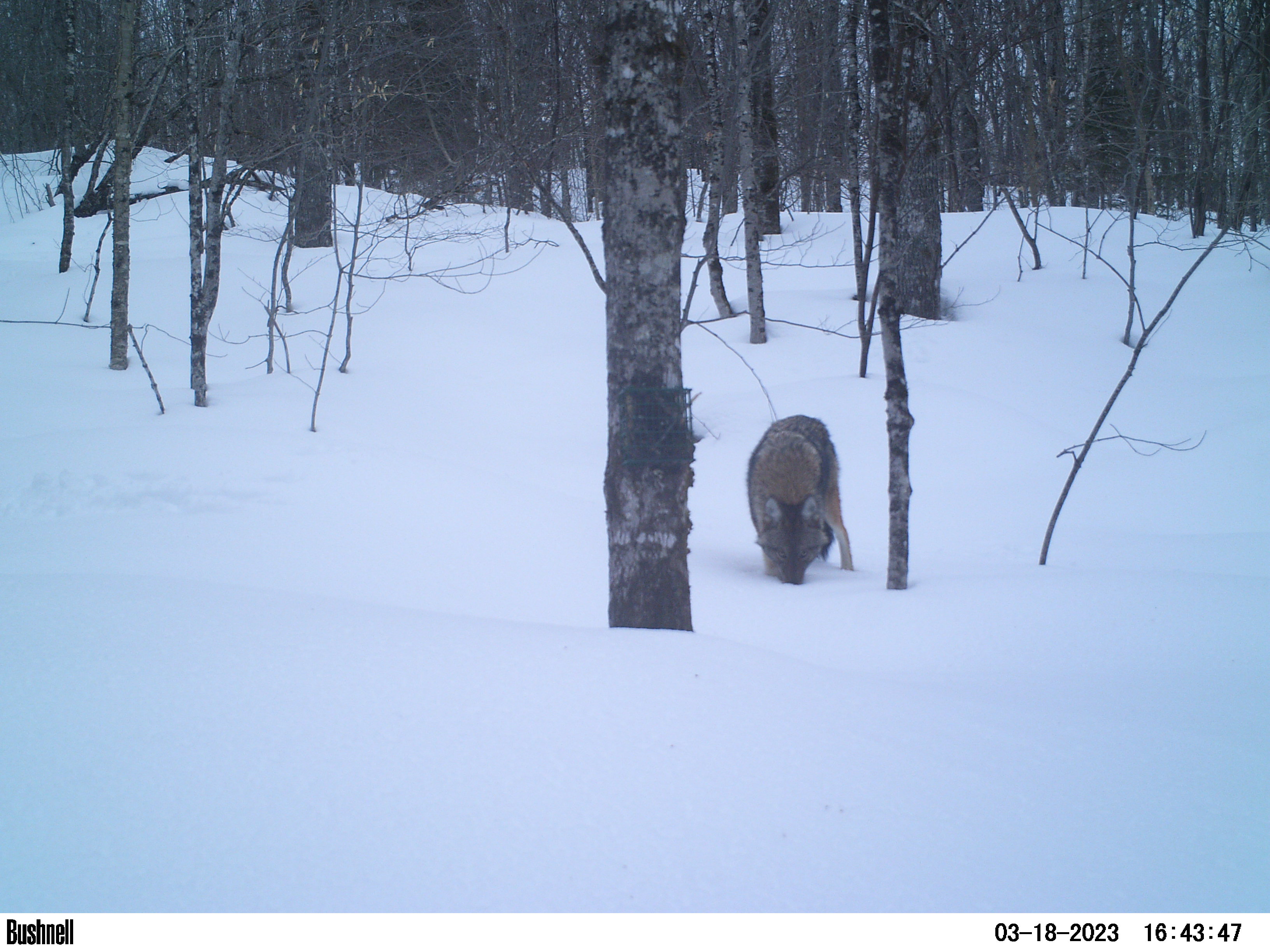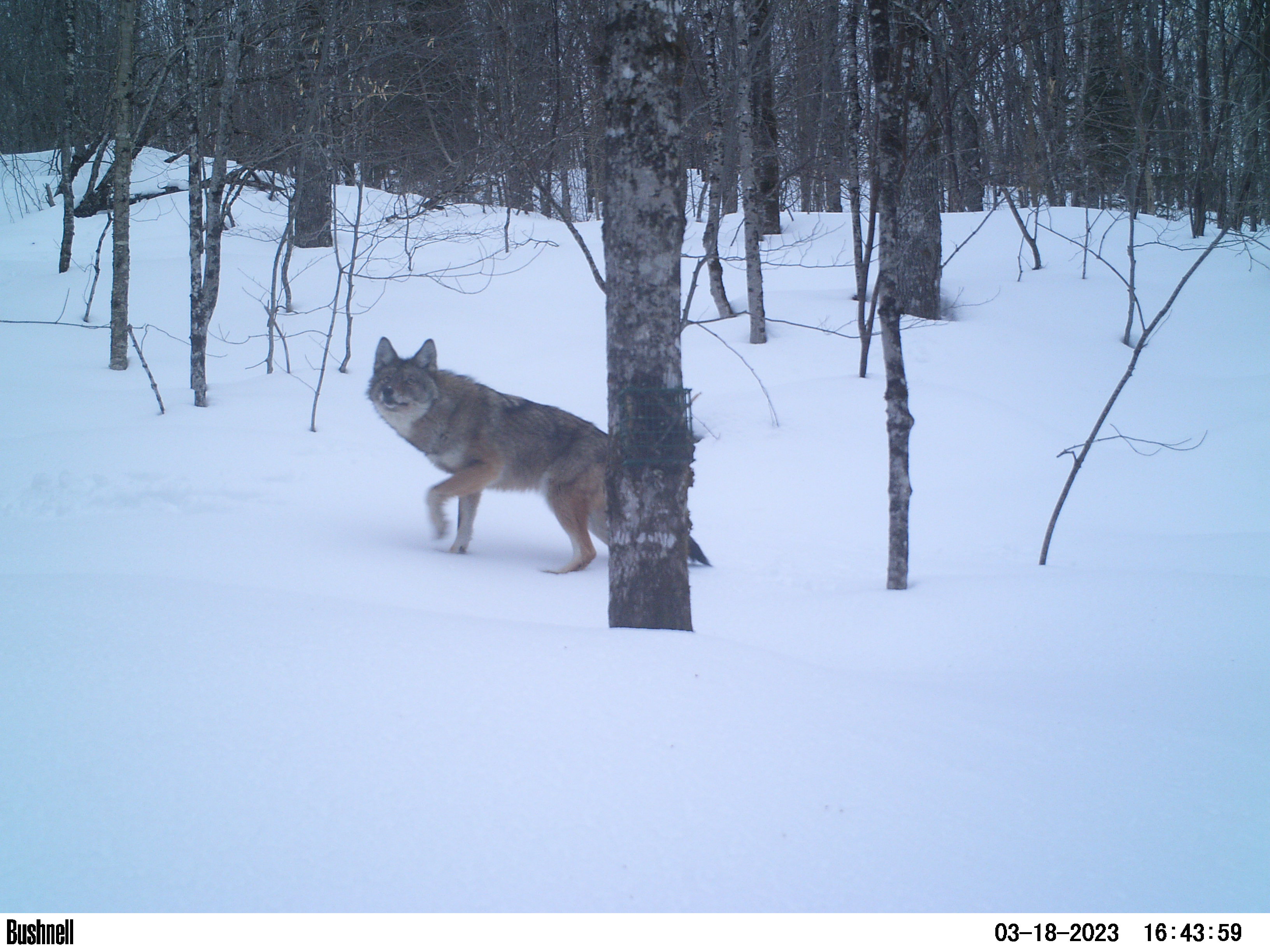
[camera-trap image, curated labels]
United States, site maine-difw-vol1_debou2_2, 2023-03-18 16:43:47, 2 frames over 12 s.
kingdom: Animalia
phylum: Chordata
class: Mammalia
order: Carnivora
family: Canidae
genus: Canis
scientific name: Canis latrans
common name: coyote